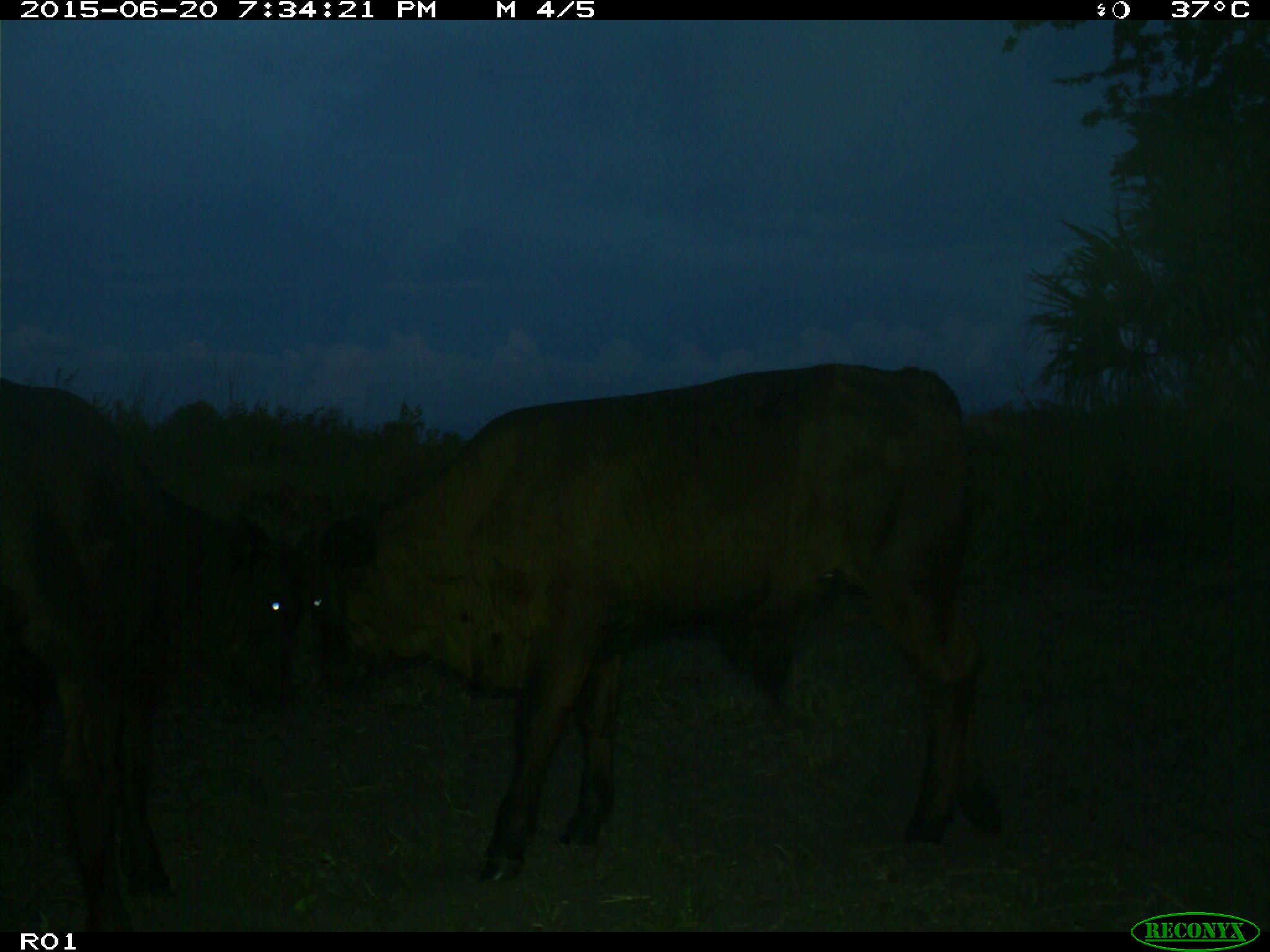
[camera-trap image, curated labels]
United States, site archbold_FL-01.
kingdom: Animalia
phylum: Chordata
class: Mammalia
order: Artiodactyla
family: Bovidae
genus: Bos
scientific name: Bos taurus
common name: domestic cow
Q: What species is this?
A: Bos taurus (domestic cow).